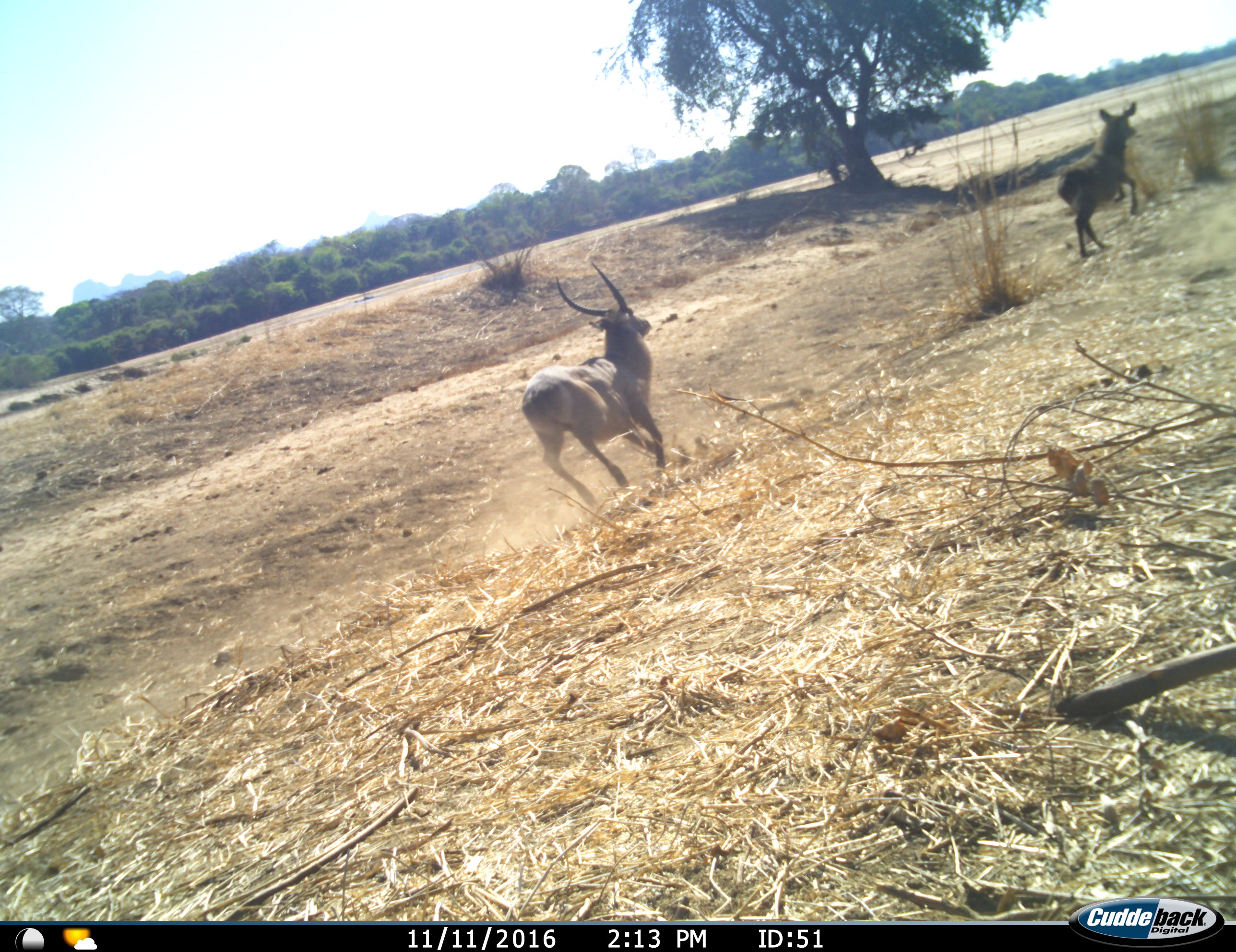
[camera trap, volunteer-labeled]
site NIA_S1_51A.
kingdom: Animalia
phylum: Chordata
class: Mammalia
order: Artiodactyla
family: Bovidae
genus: Kobus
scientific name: Kobus ellipsiprymnus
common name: waterbuck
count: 2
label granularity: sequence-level